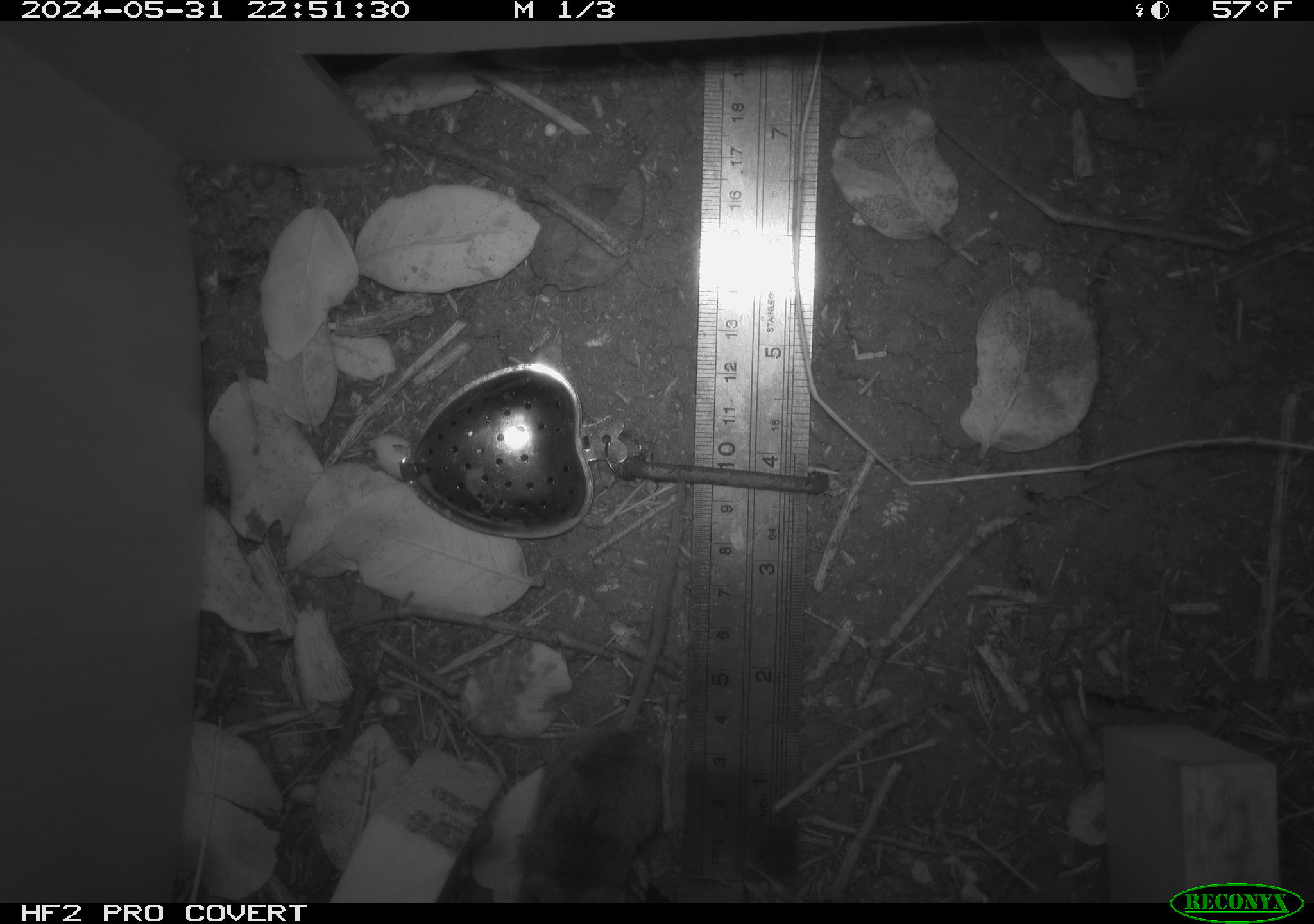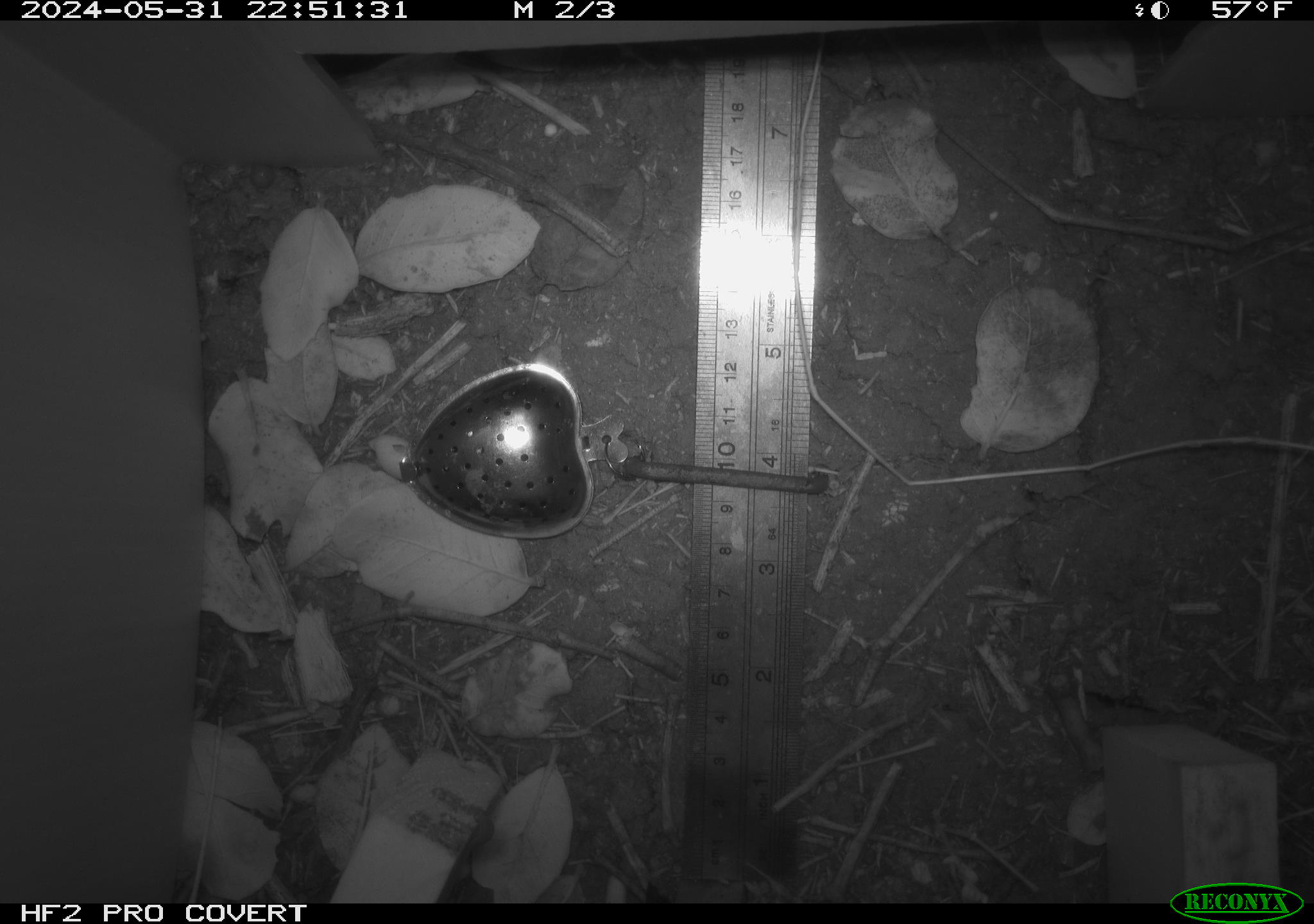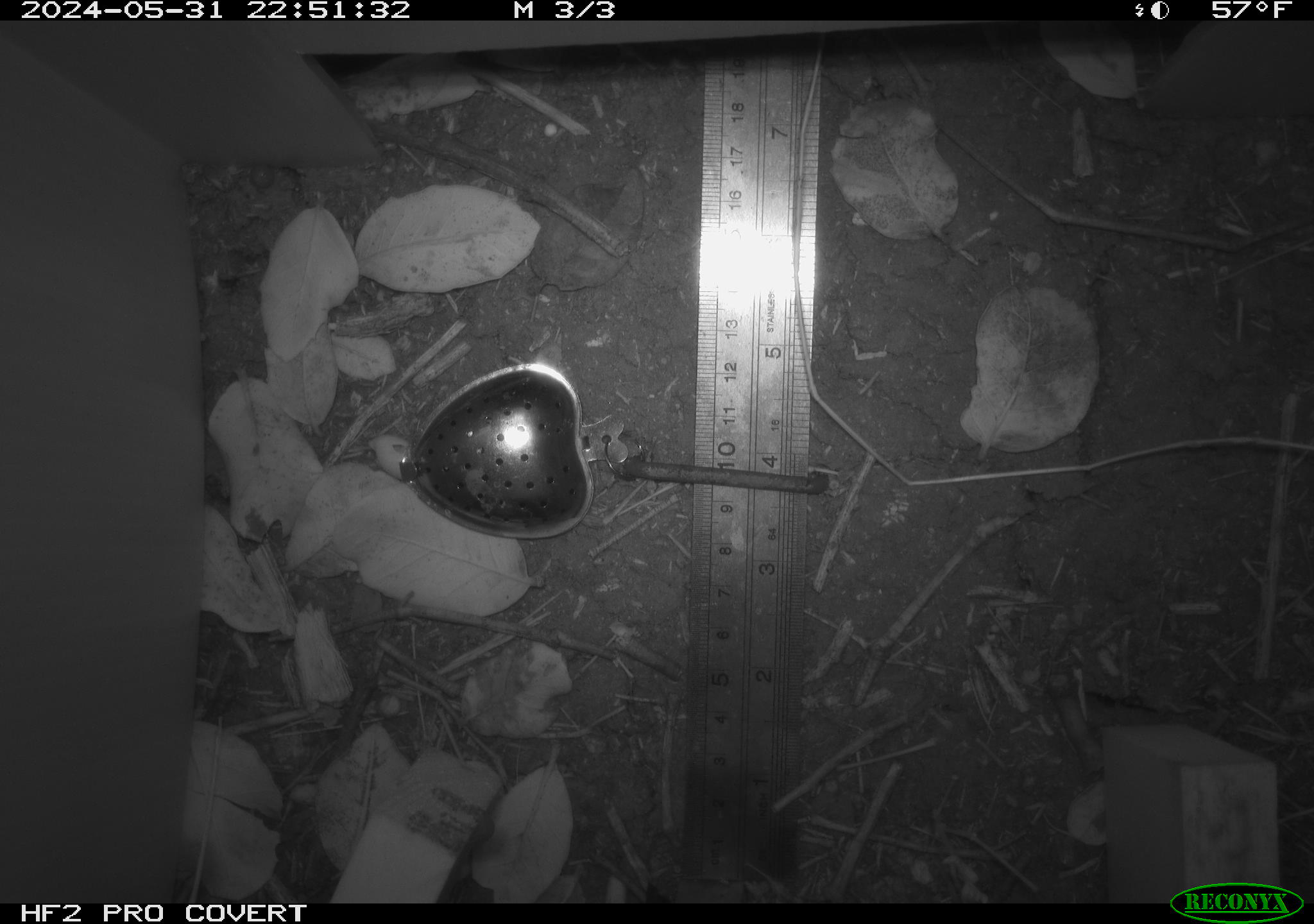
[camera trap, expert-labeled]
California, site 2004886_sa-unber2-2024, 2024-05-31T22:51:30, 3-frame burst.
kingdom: Animalia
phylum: Chordata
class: Mammalia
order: Rodentia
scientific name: Rodentia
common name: mouse species